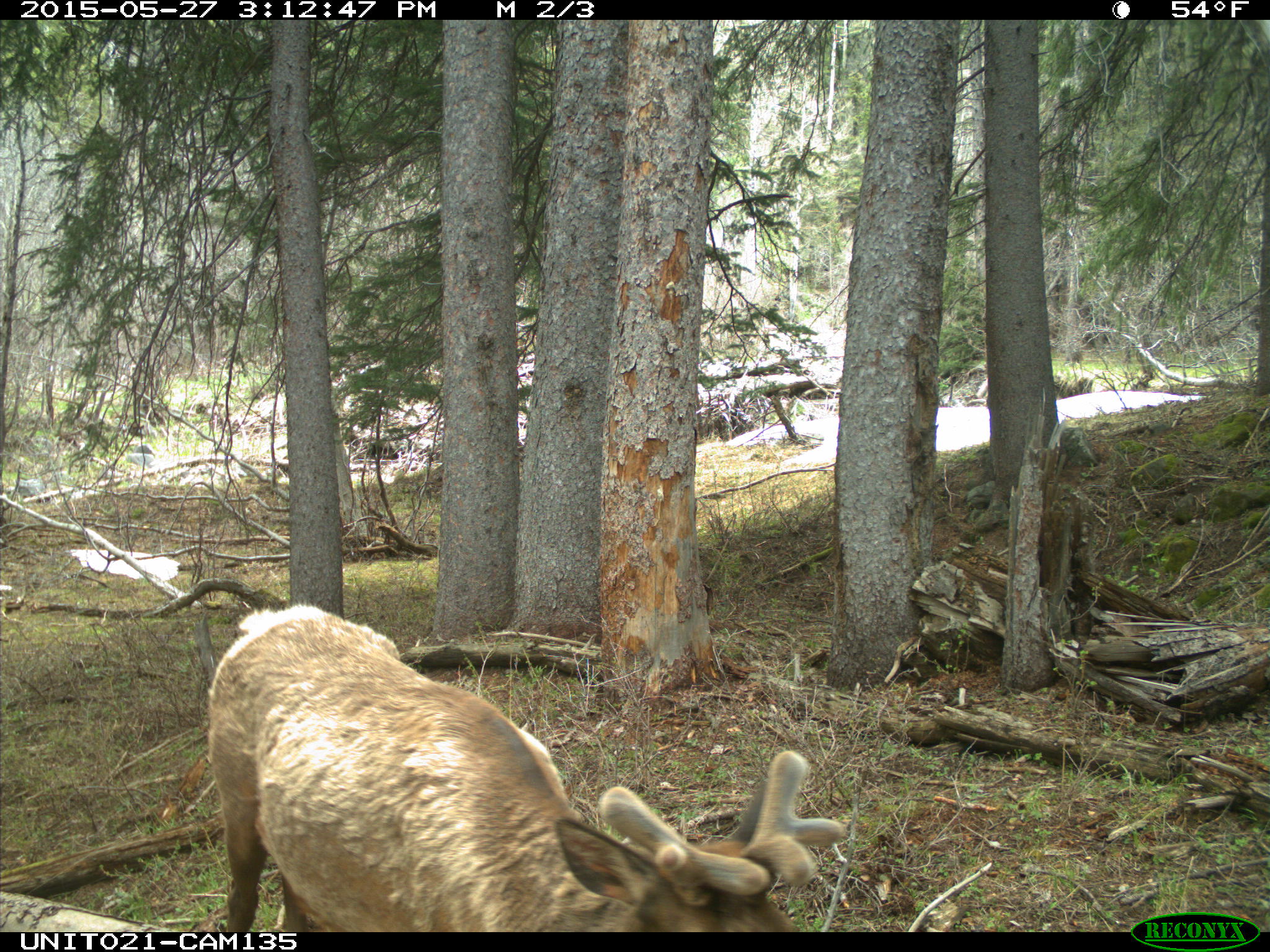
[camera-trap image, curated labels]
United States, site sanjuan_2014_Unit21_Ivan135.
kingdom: Animalia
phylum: Chordata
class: Mammalia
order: Artiodactyla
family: Cervidae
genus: Cervus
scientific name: Cervus elaphus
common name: red deer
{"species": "Cervus elaphus (red deer)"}